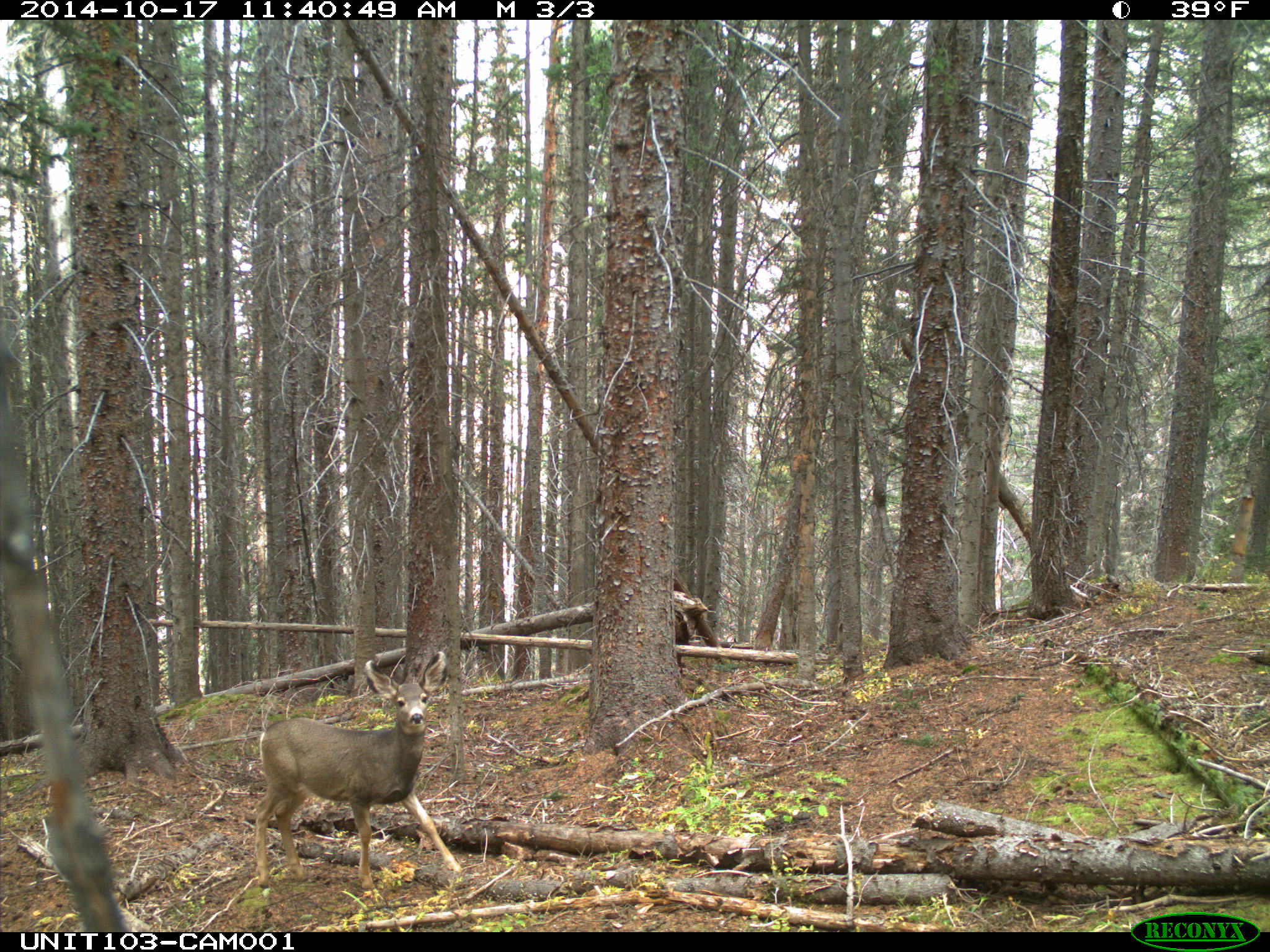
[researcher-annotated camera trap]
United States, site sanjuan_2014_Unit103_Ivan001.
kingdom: Animalia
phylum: Chordata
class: Mammalia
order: Artiodactyla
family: Cervidae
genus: Odocoileus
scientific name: Odocoileus hemionus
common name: mule deer